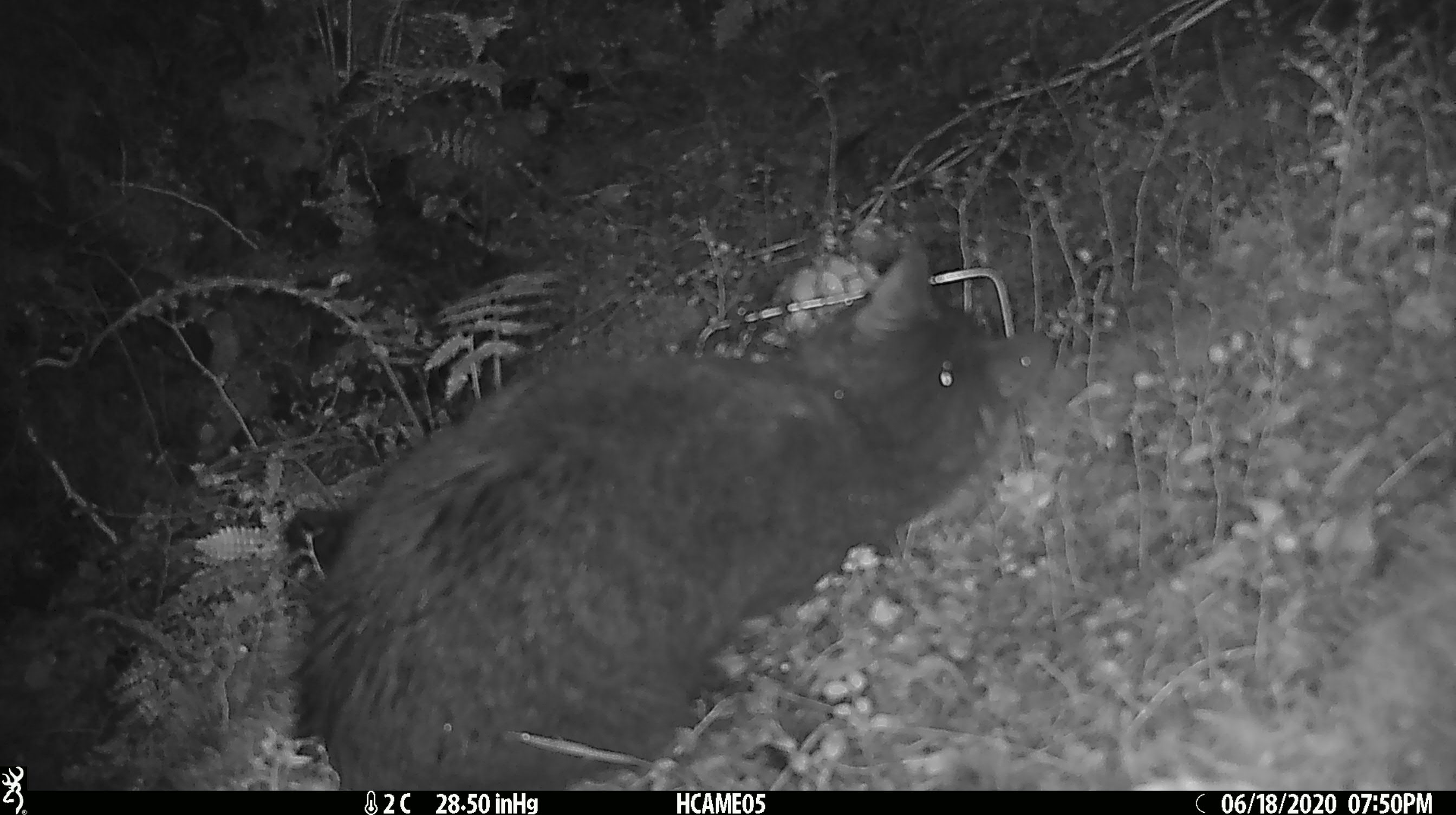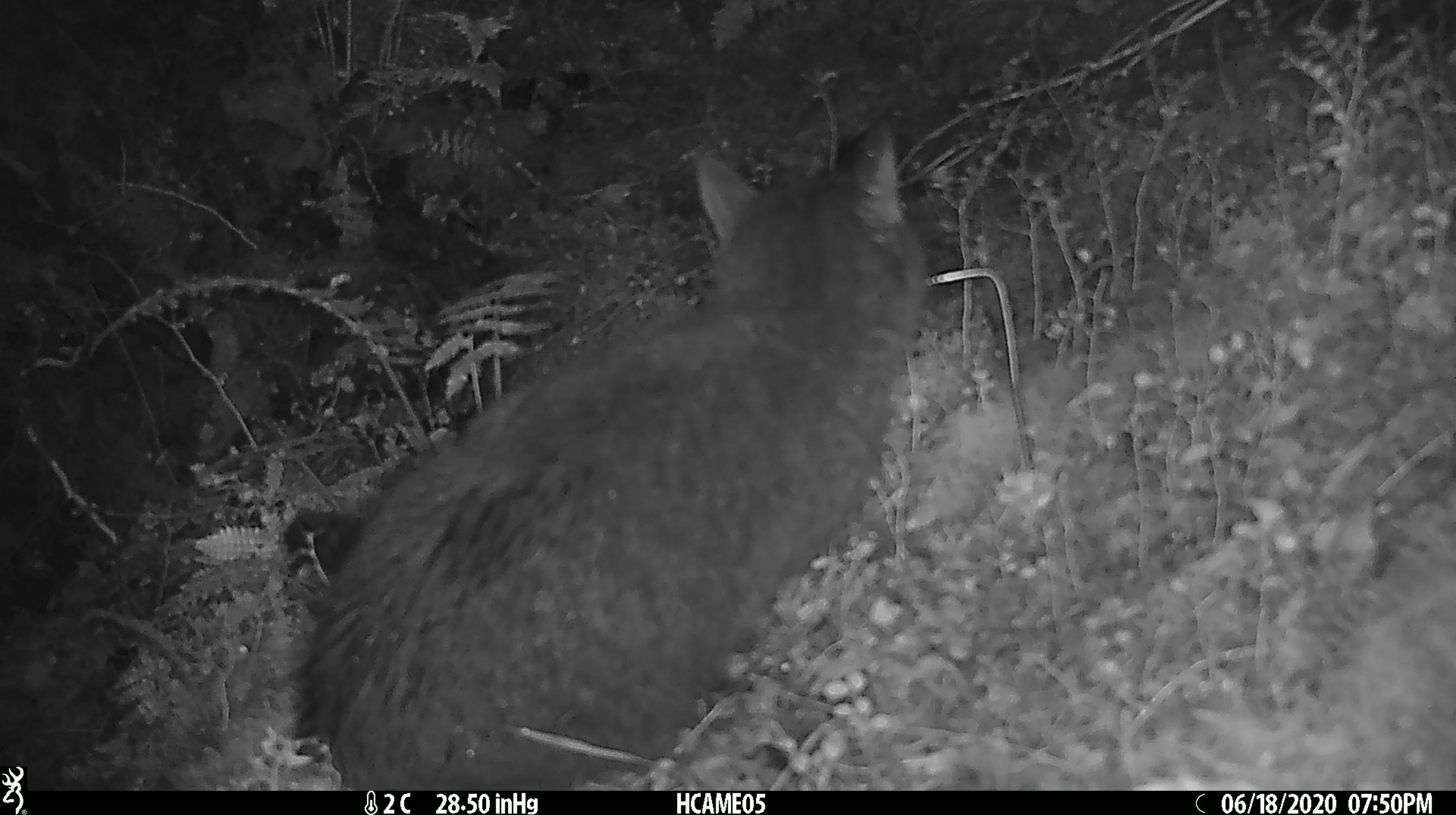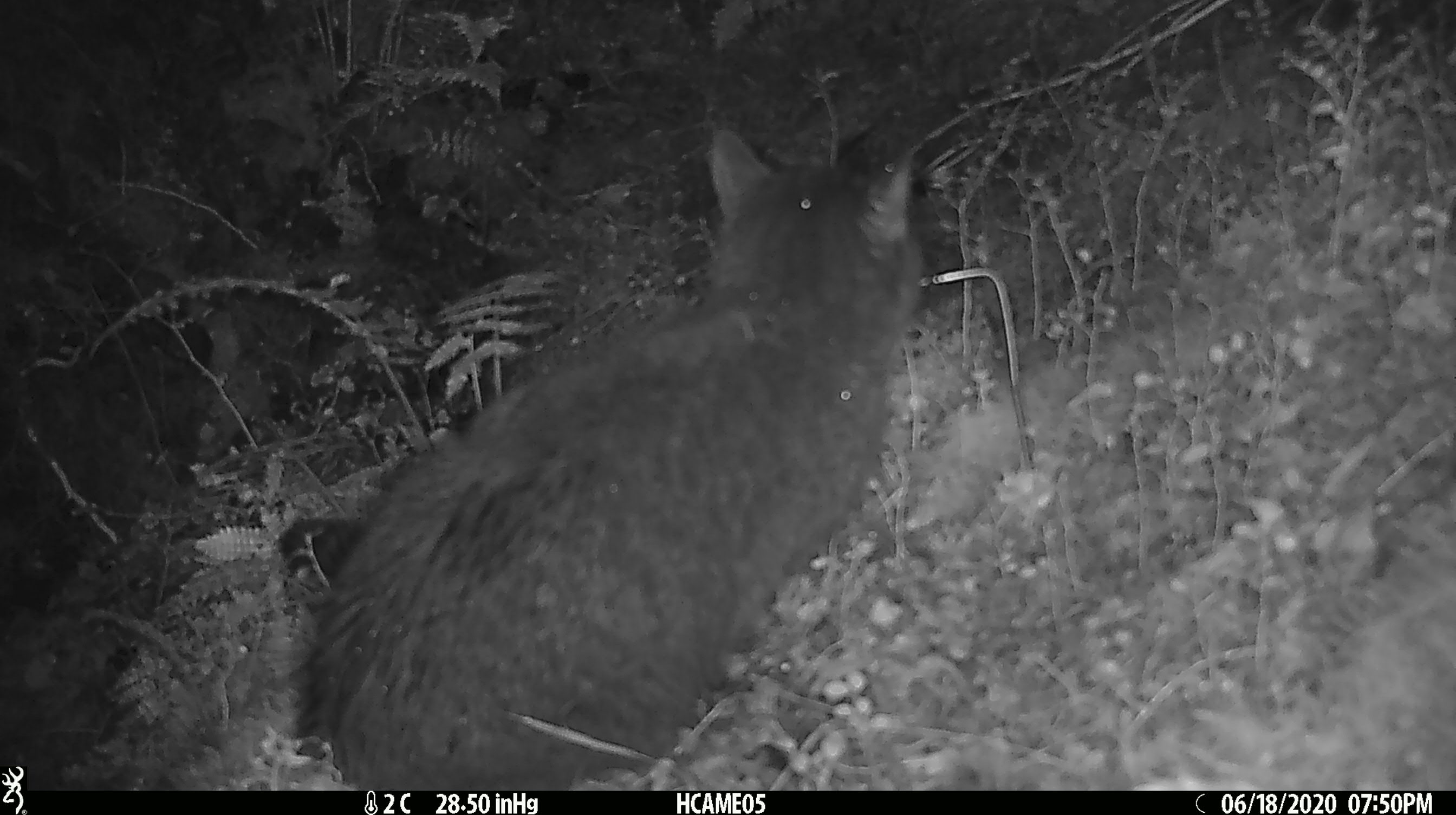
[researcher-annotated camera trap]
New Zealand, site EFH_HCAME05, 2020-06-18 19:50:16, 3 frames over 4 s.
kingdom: Animalia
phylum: Chordata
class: Mammalia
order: Carnivora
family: Felidae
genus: Felis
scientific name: Felis catus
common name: domestic cat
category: cat